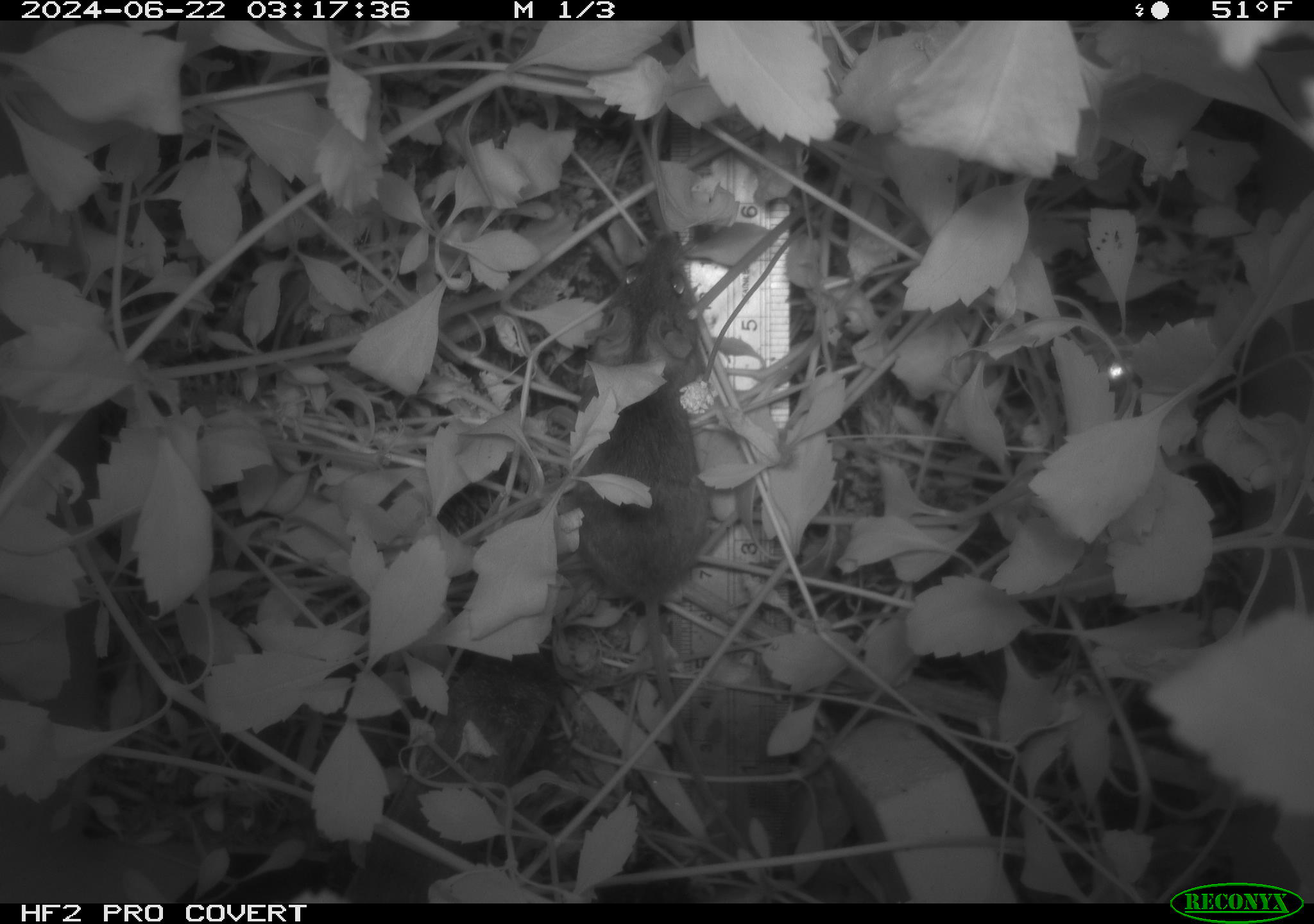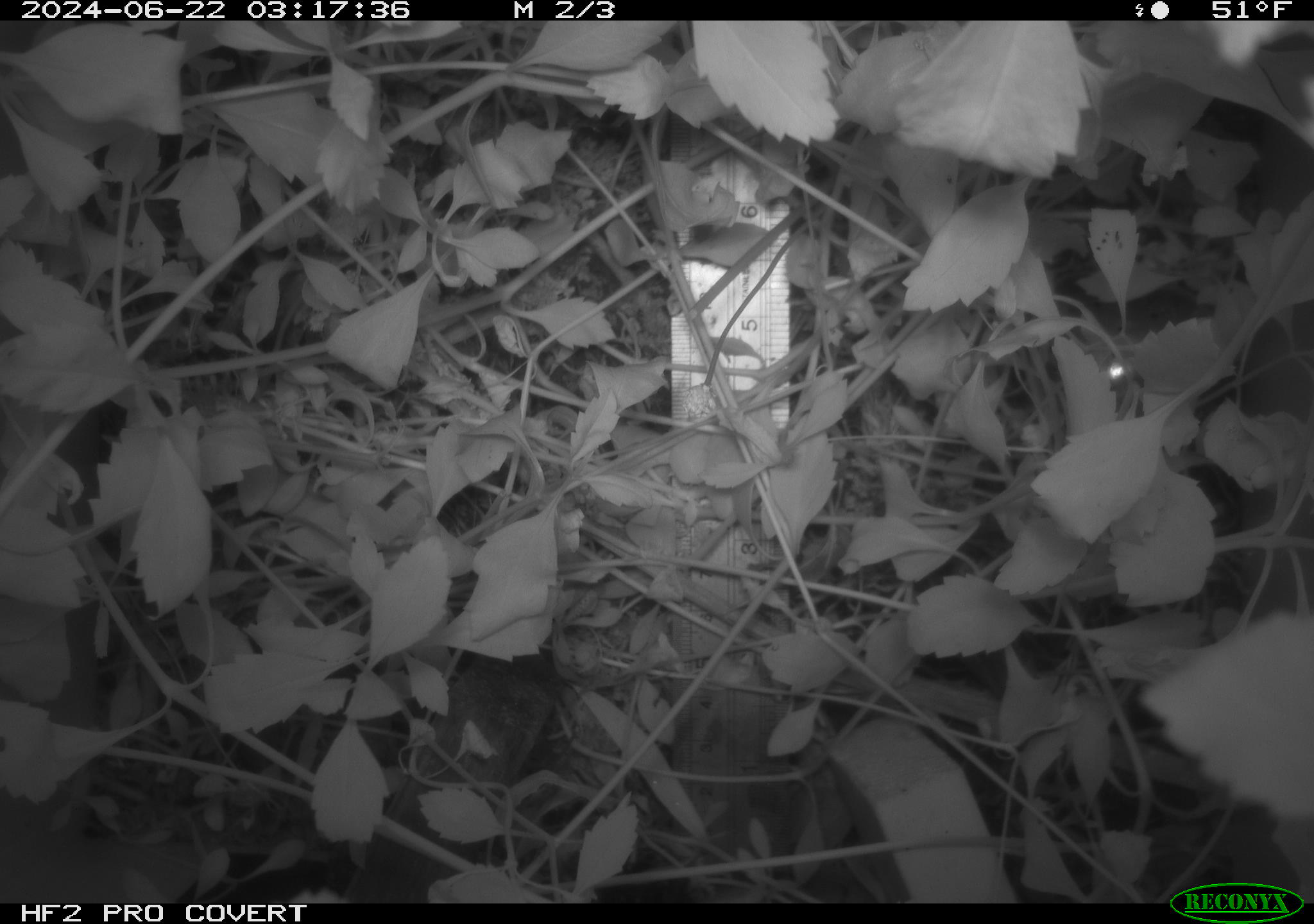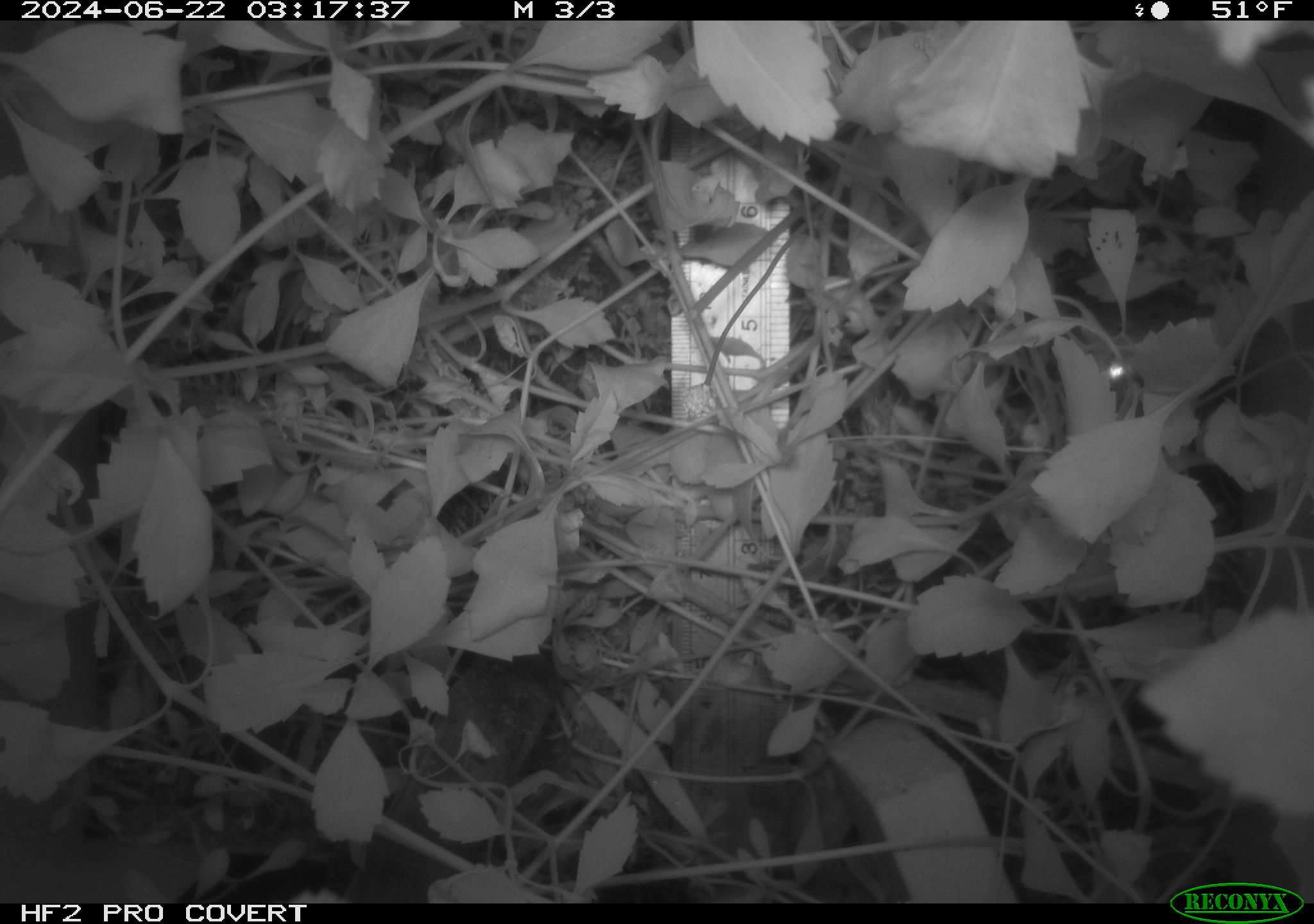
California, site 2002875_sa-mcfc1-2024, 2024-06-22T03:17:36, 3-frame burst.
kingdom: Animalia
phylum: Chordata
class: Mammalia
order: Rodentia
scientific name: Rodentia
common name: rodent